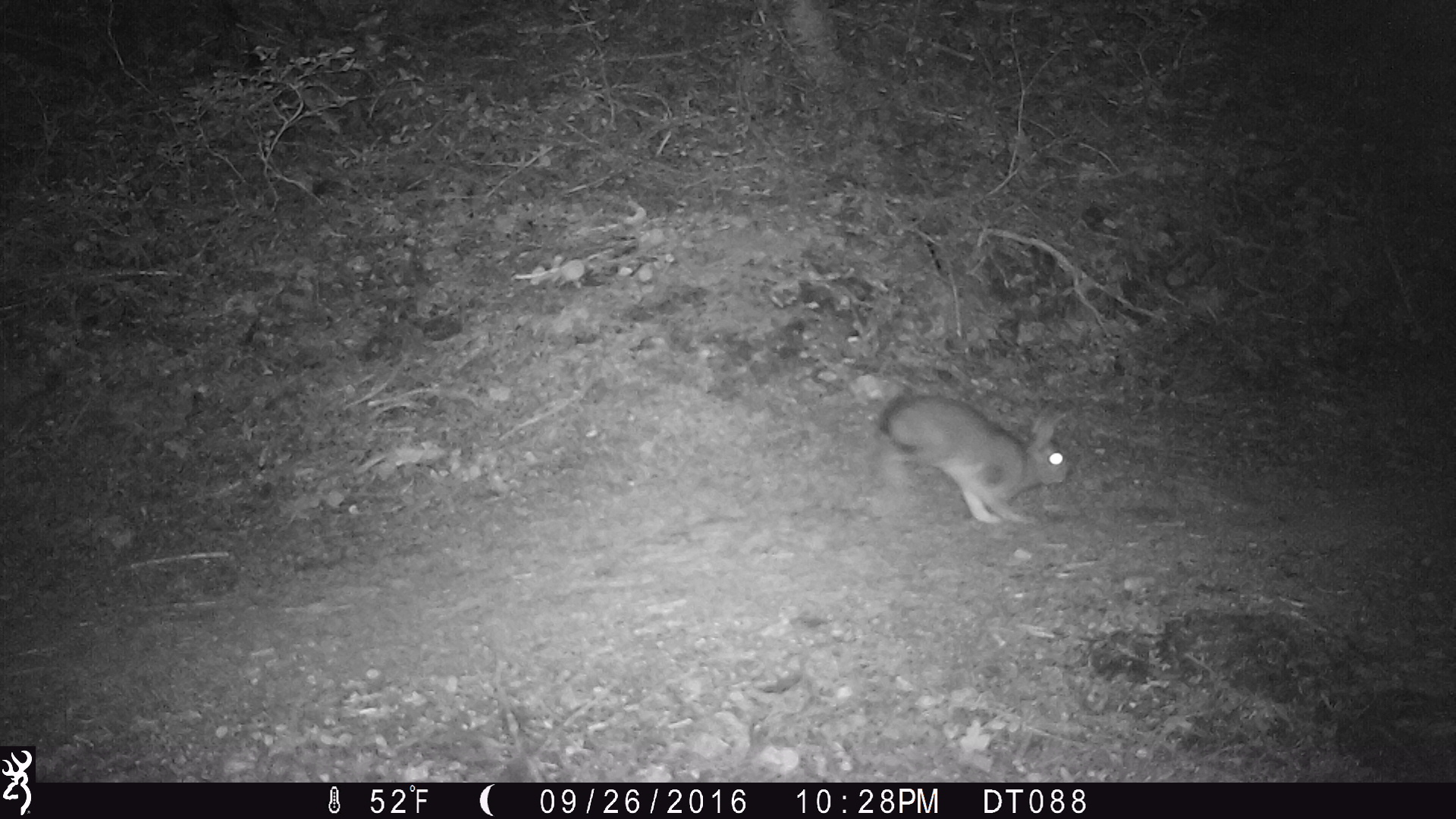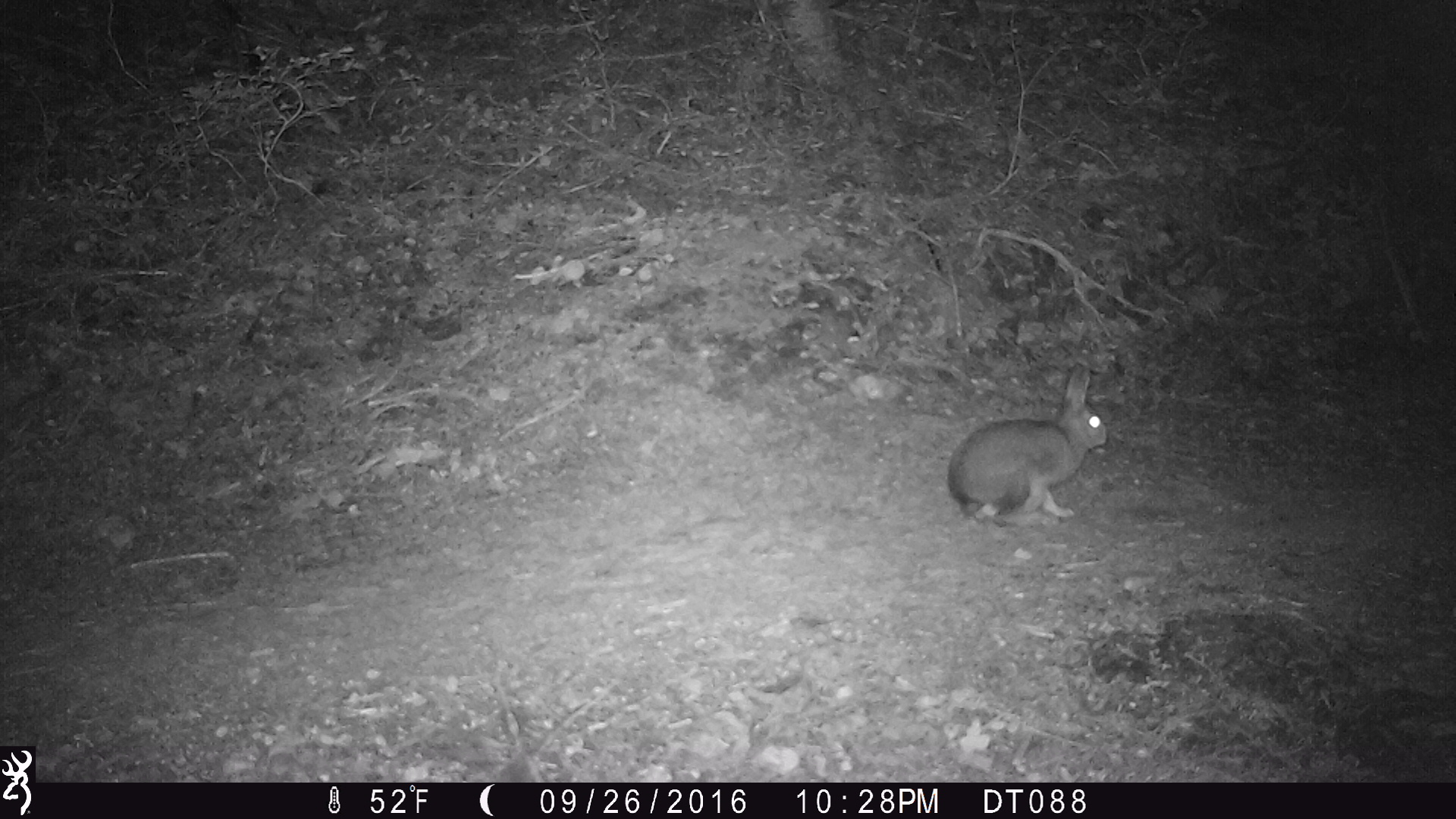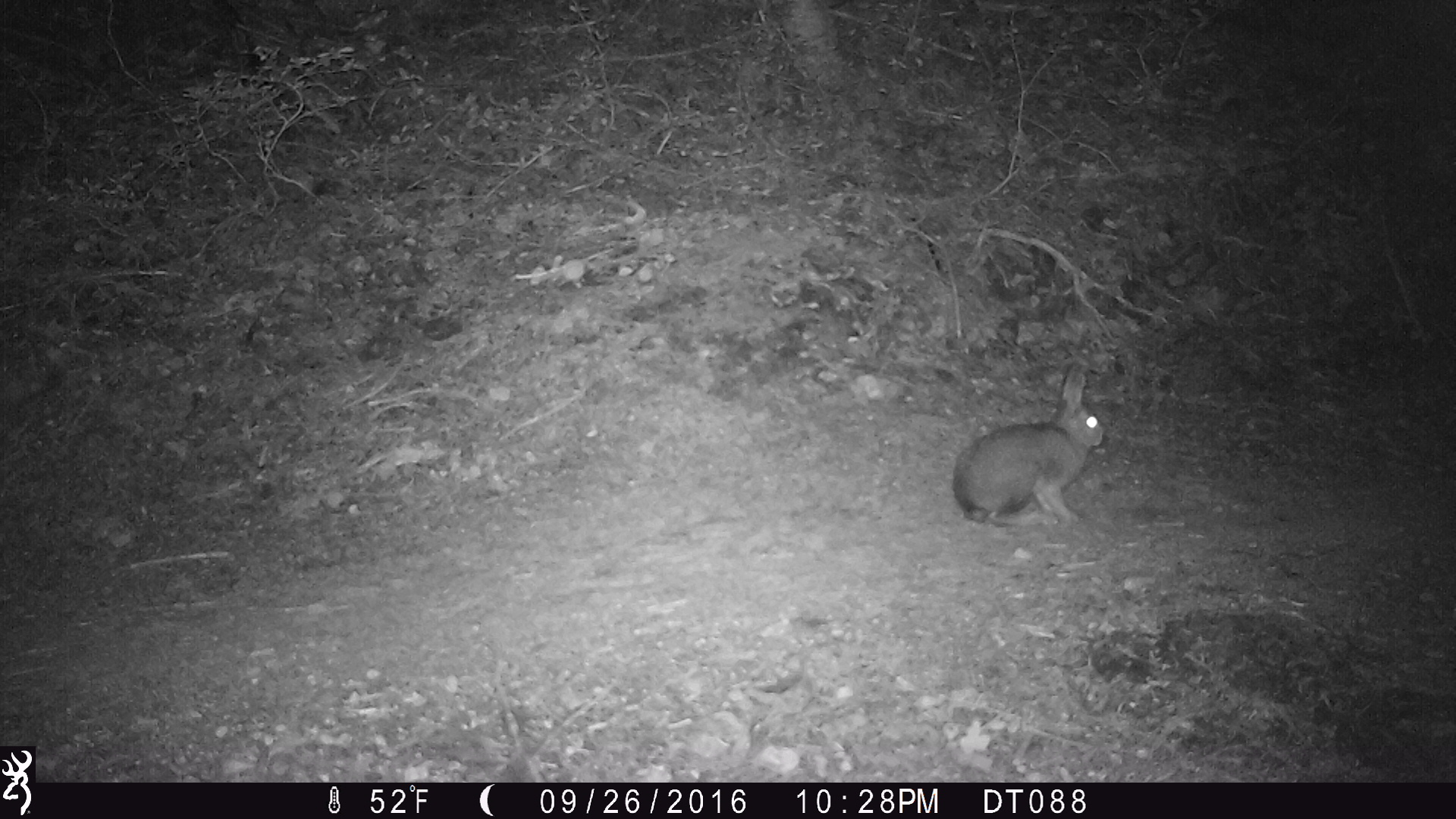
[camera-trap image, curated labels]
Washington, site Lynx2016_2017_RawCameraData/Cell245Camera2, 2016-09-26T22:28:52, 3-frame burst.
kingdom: Animalia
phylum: Chordata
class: Mammalia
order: Lagomorpha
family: Leporidae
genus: Lepus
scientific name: Lepus americanus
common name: snowshoe hare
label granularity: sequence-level